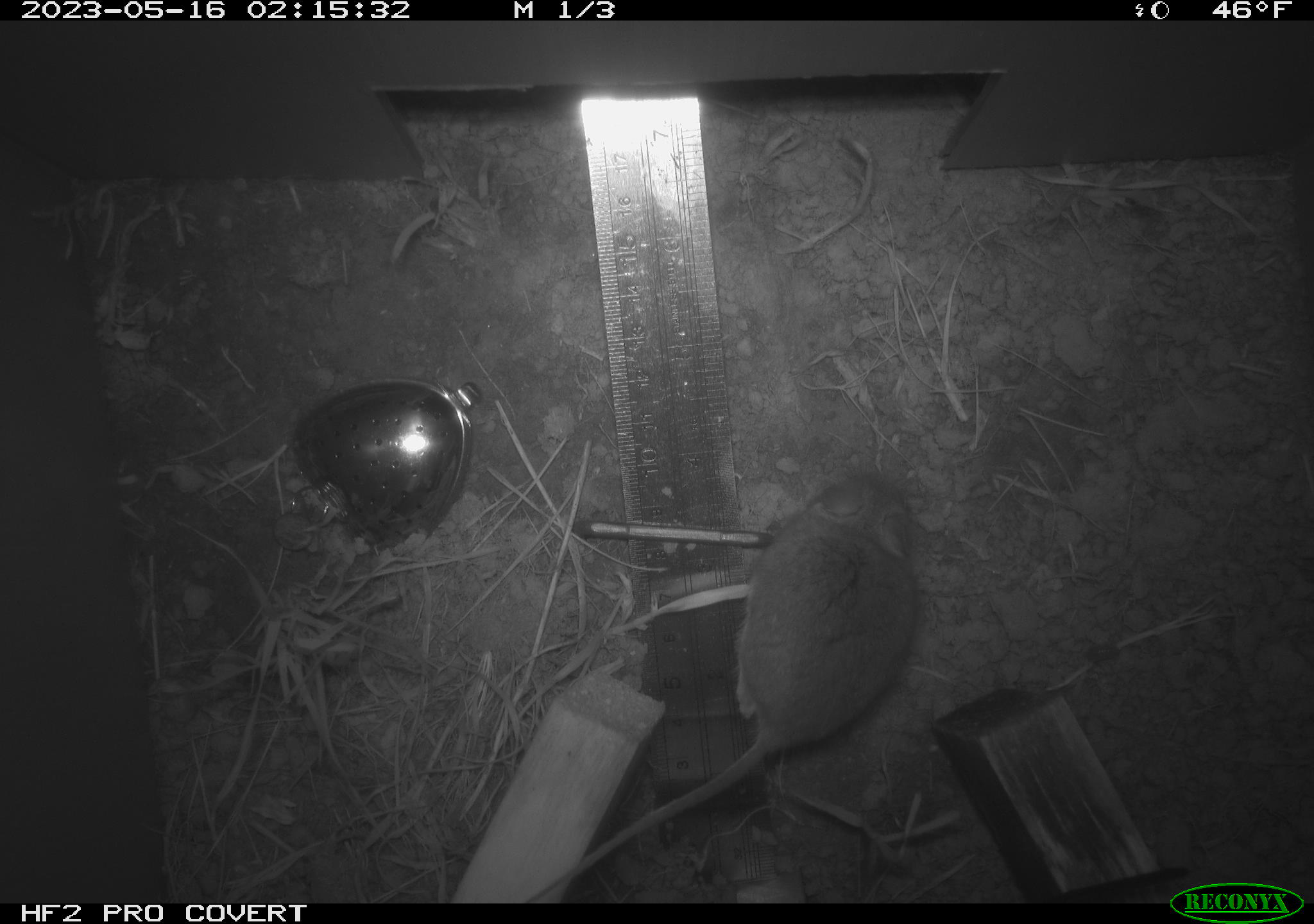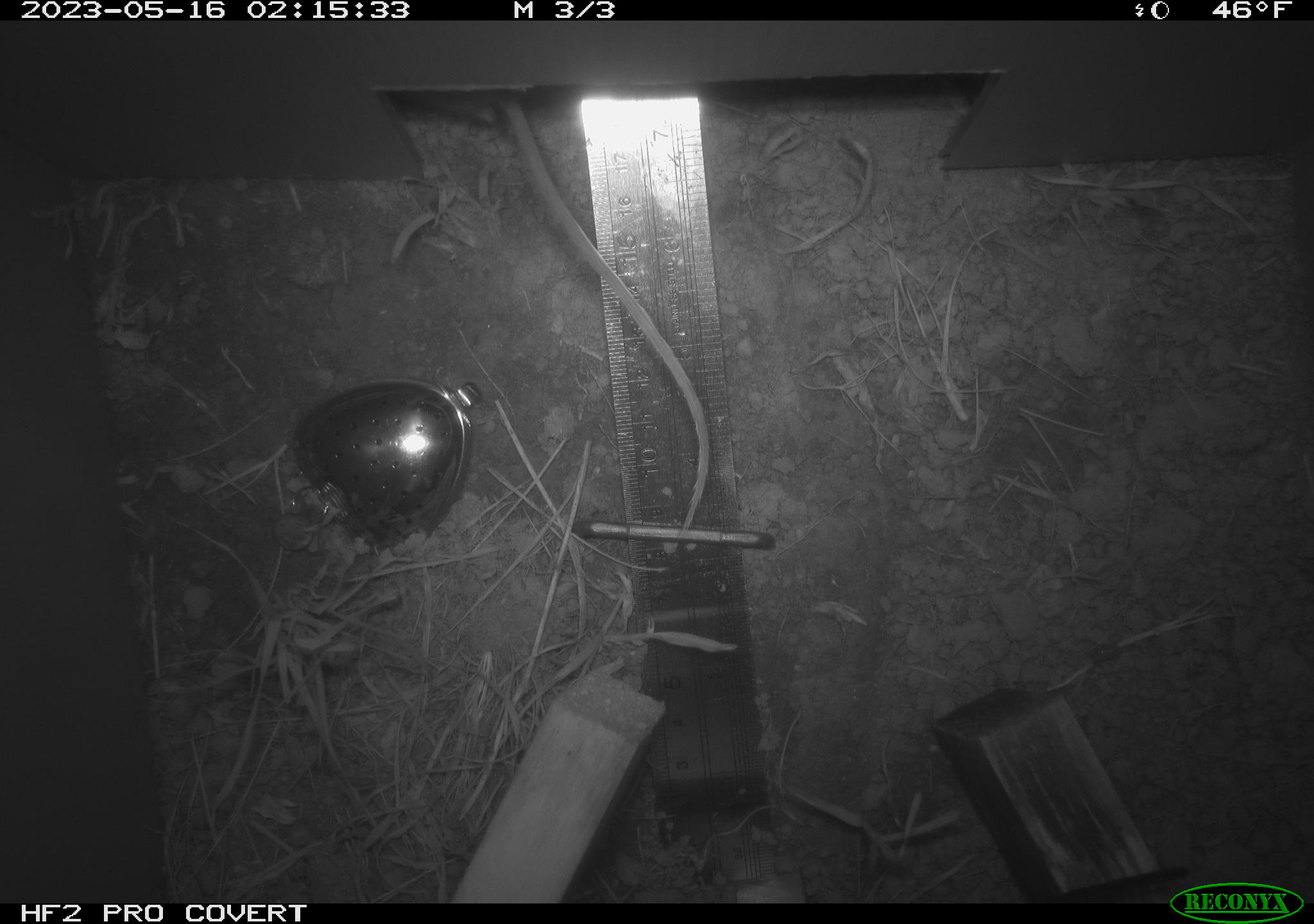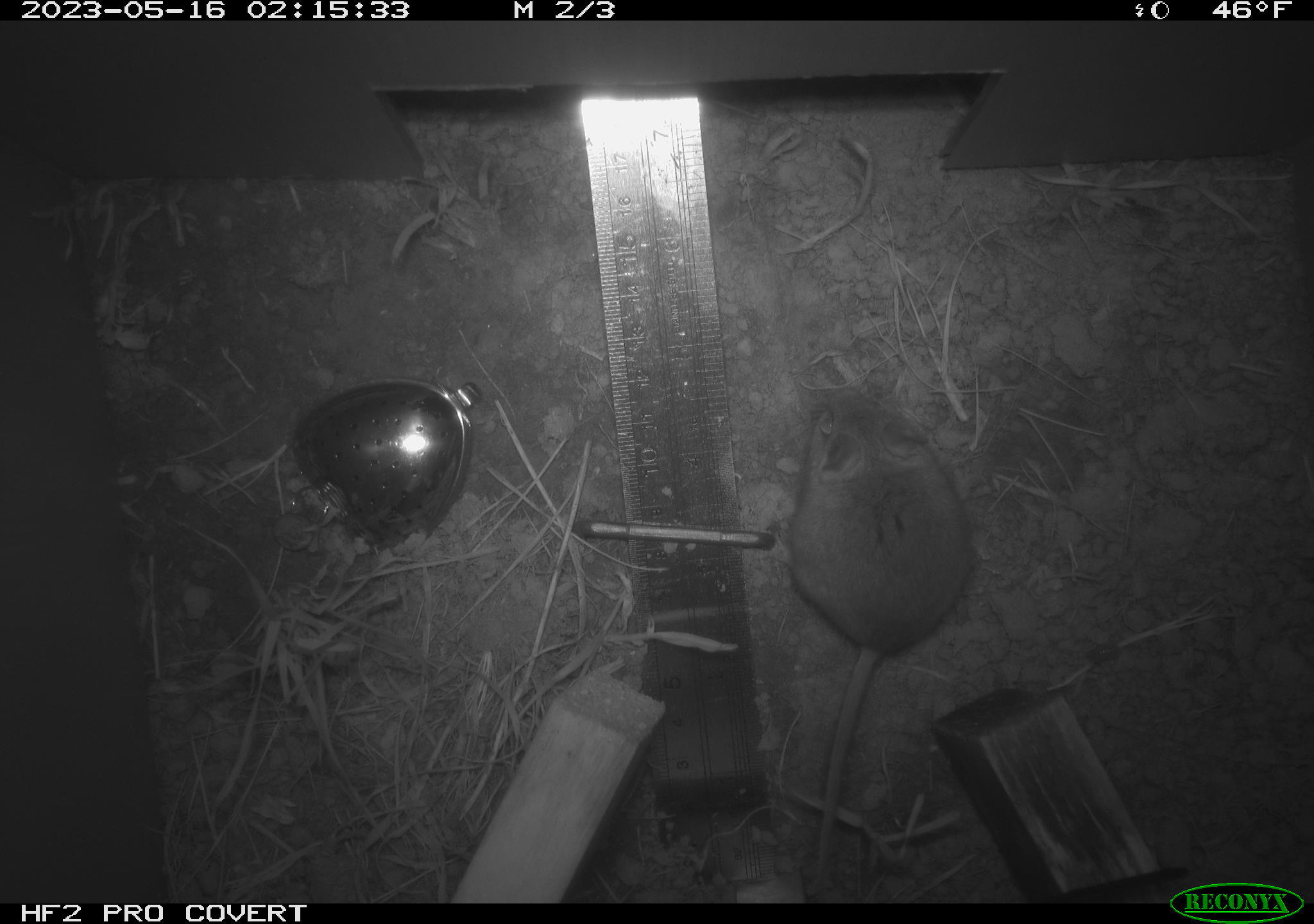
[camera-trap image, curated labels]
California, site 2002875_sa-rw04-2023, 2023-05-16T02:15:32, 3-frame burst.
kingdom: Animalia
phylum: Chordata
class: Mammalia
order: Rodentia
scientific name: Rodentia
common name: mouse species